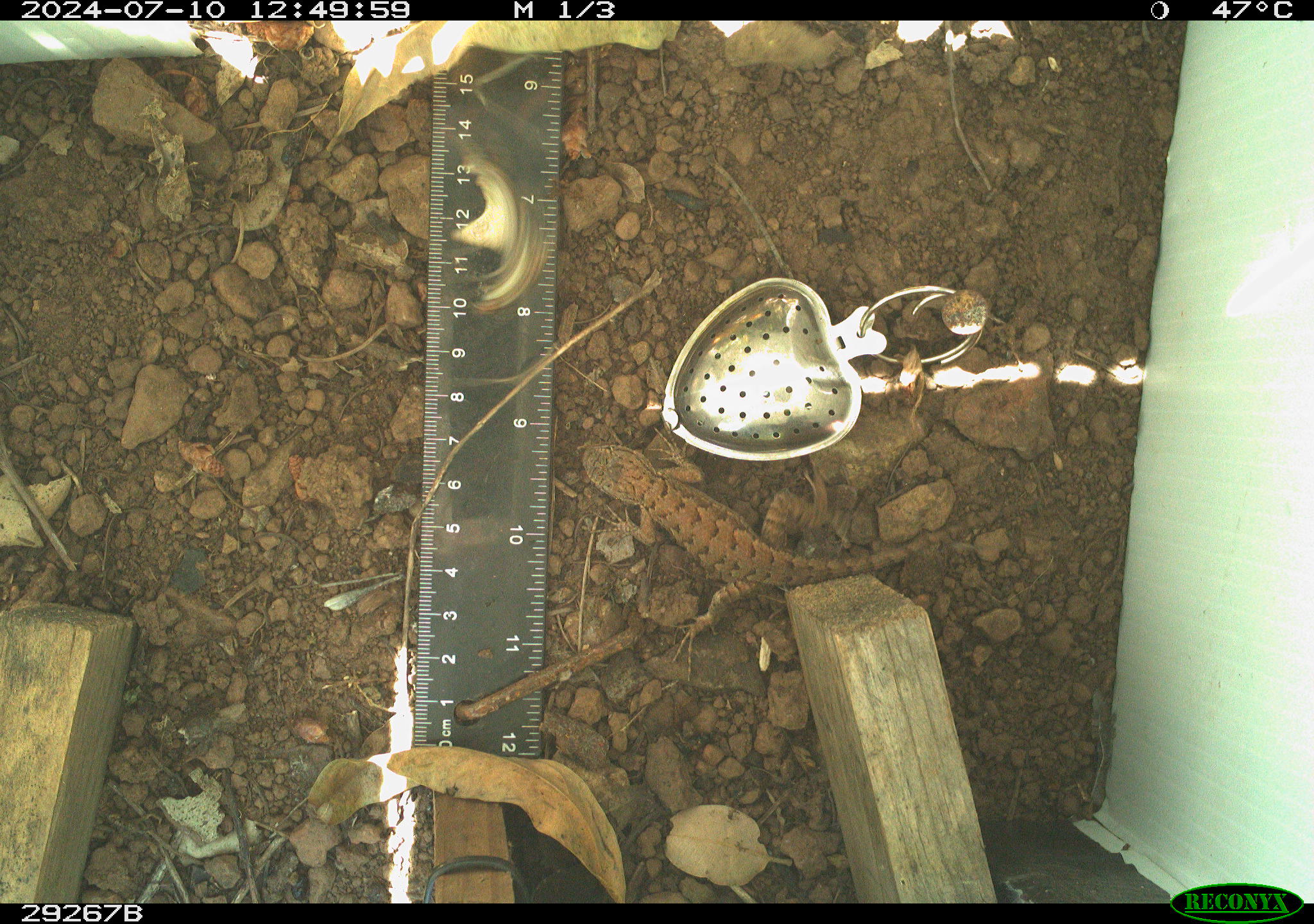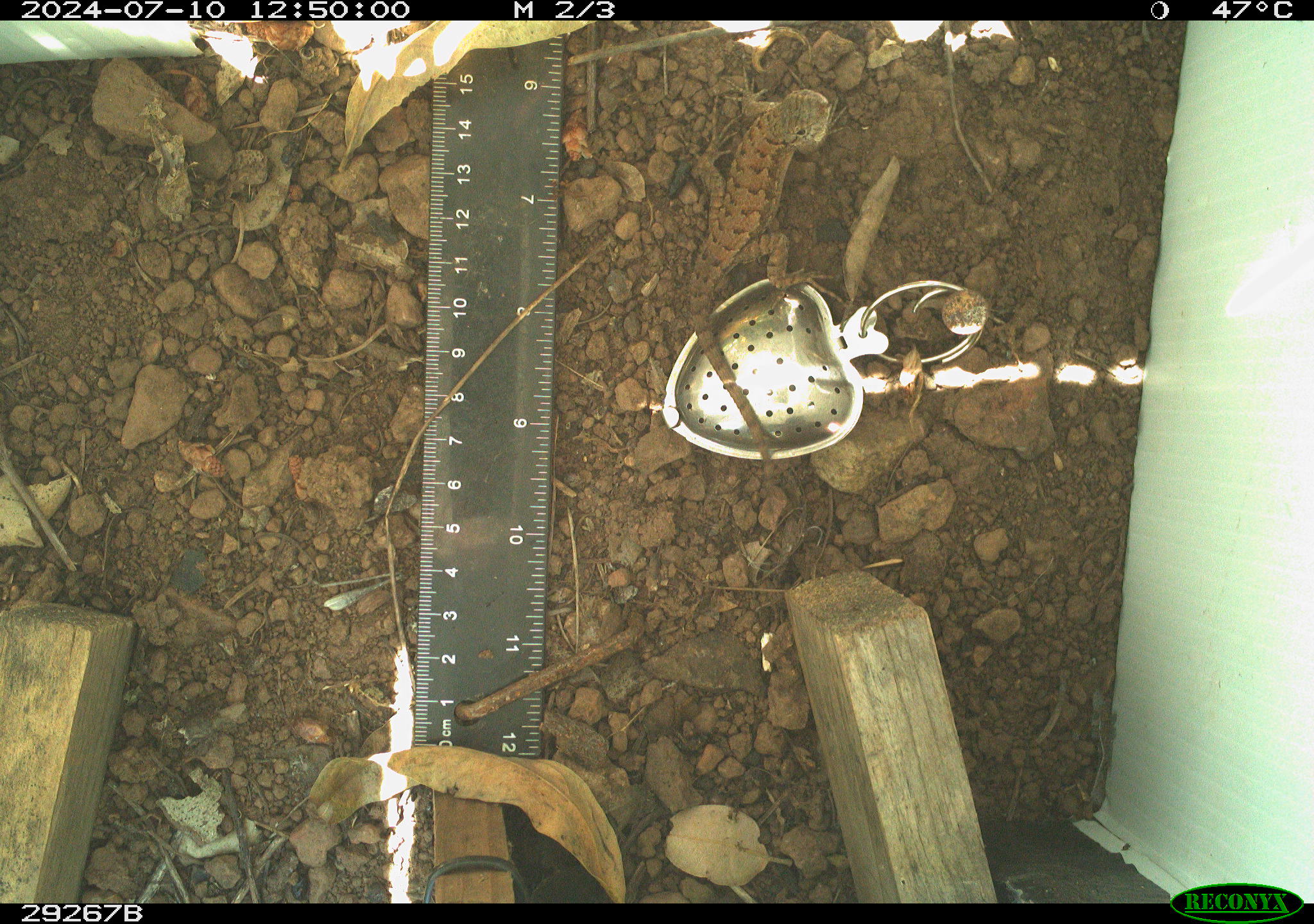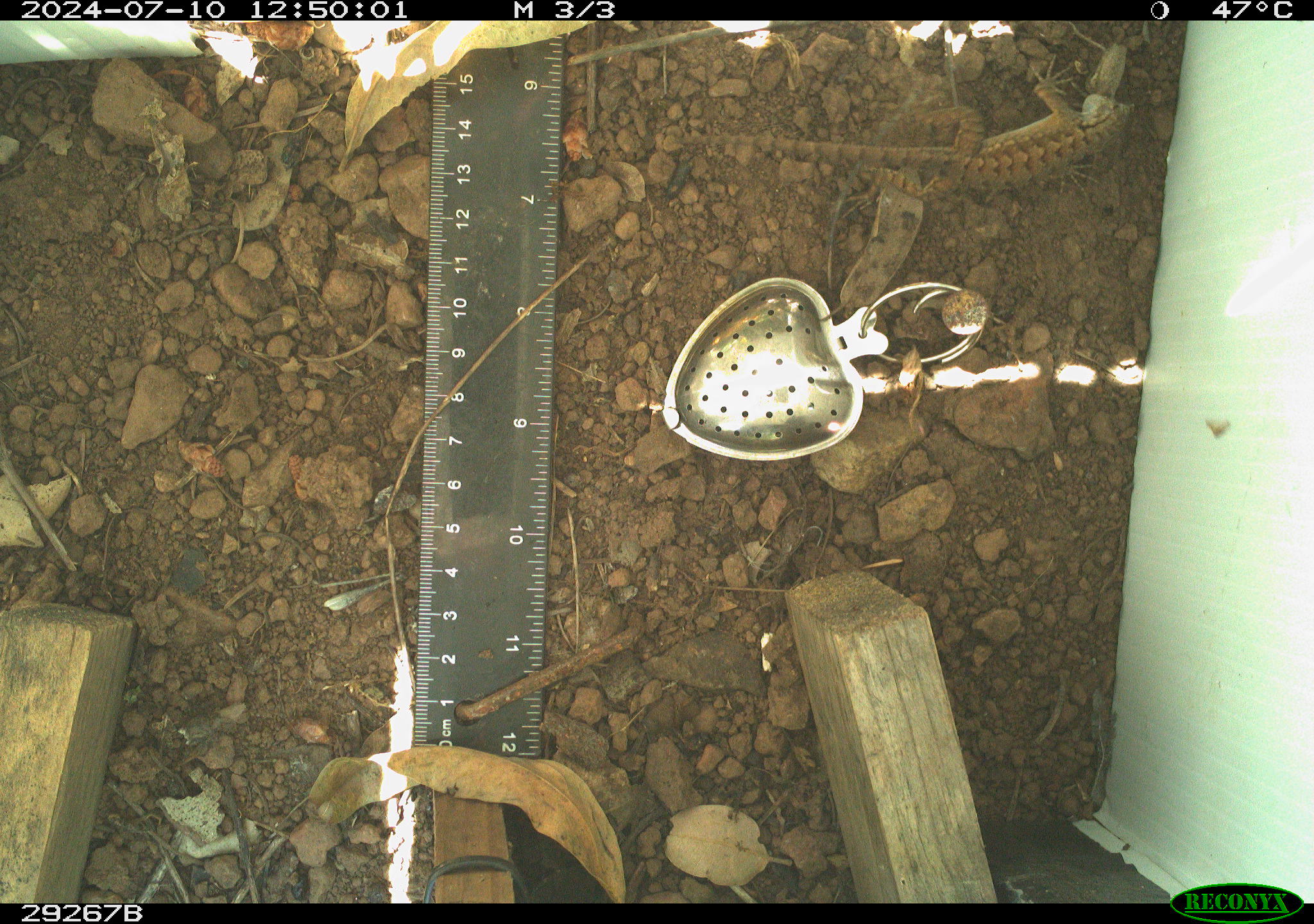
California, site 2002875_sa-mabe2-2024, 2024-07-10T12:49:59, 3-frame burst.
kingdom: Animalia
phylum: Chordata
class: Reptilia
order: Squamata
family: Phrynosomatidae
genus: Sceloporus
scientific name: Sceloporus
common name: spiny lizards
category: sceloporus species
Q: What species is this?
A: Sceloporus species (spiny lizards) (Sceloporus).